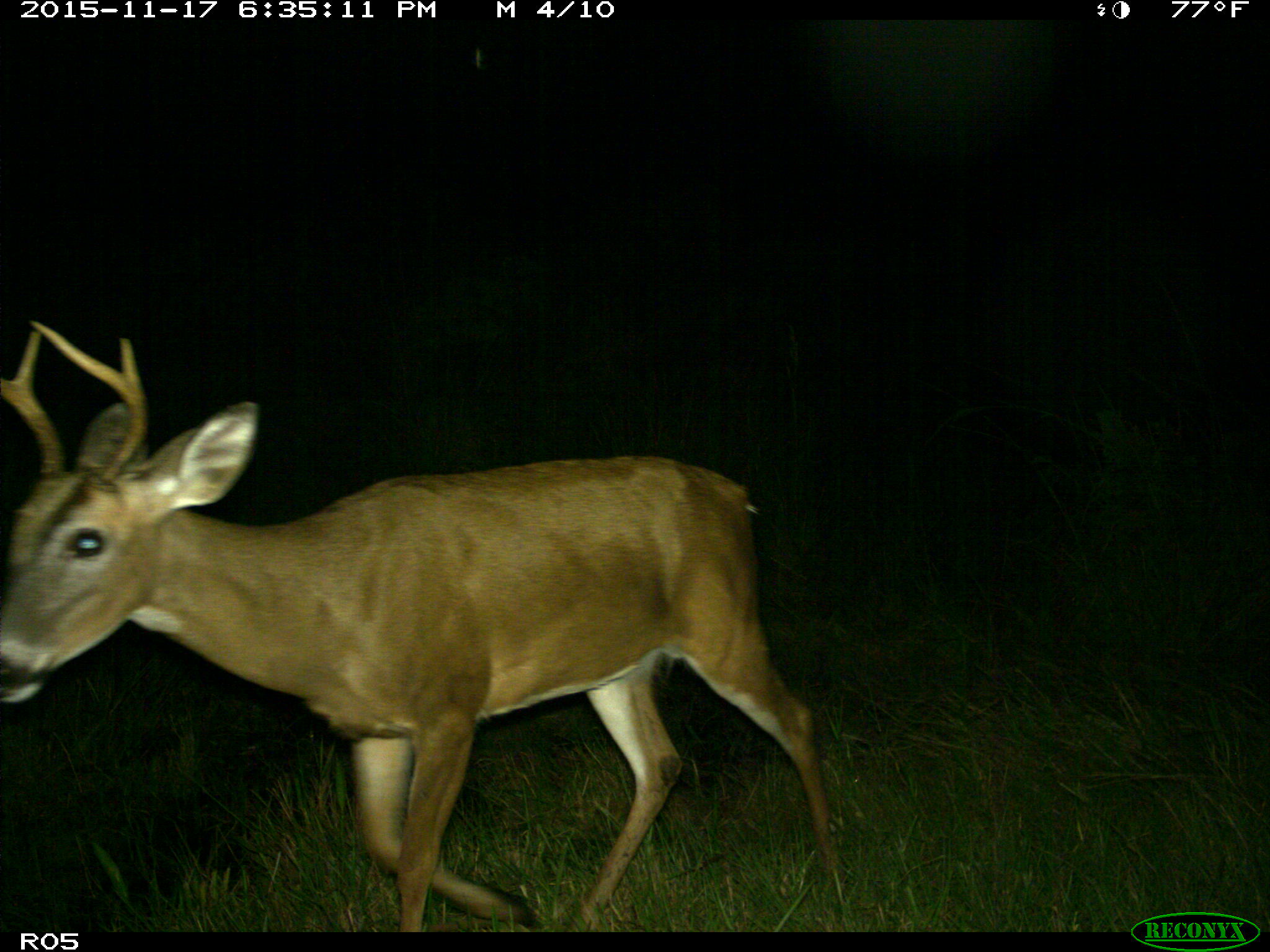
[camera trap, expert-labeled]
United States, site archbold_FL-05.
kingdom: Animalia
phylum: Chordata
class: Mammalia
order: Artiodactyla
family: Cervidae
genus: Odocoileus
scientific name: Odocoileus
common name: deer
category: unidentified deer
Unidentified deer (deer) (Odocoileus).